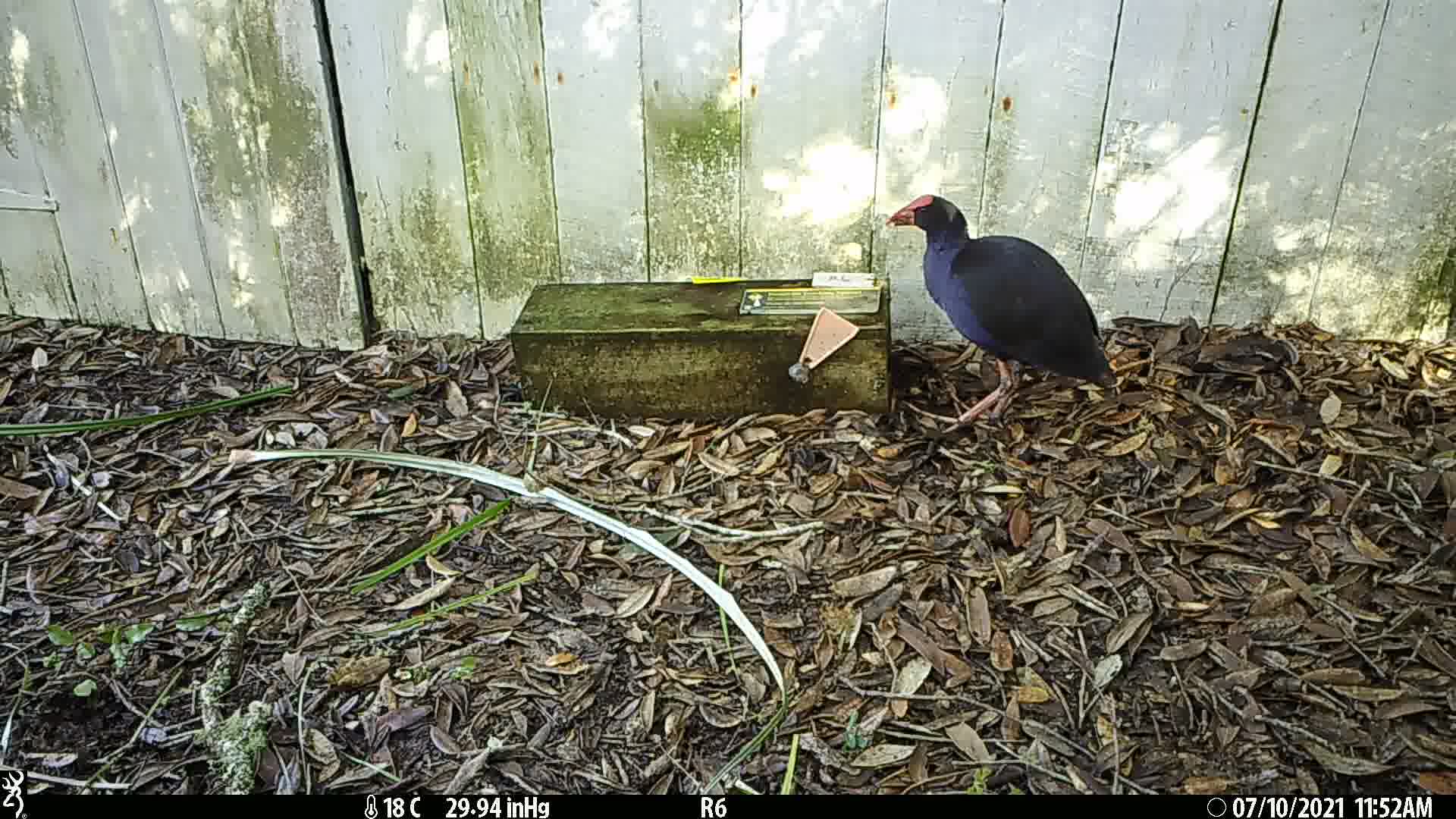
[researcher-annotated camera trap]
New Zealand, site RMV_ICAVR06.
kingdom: Animalia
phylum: Chordata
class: Aves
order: Gruiformes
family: Rallidae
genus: Porphyrio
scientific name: Porphyrio melanotus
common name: australasian swamphen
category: pukeko